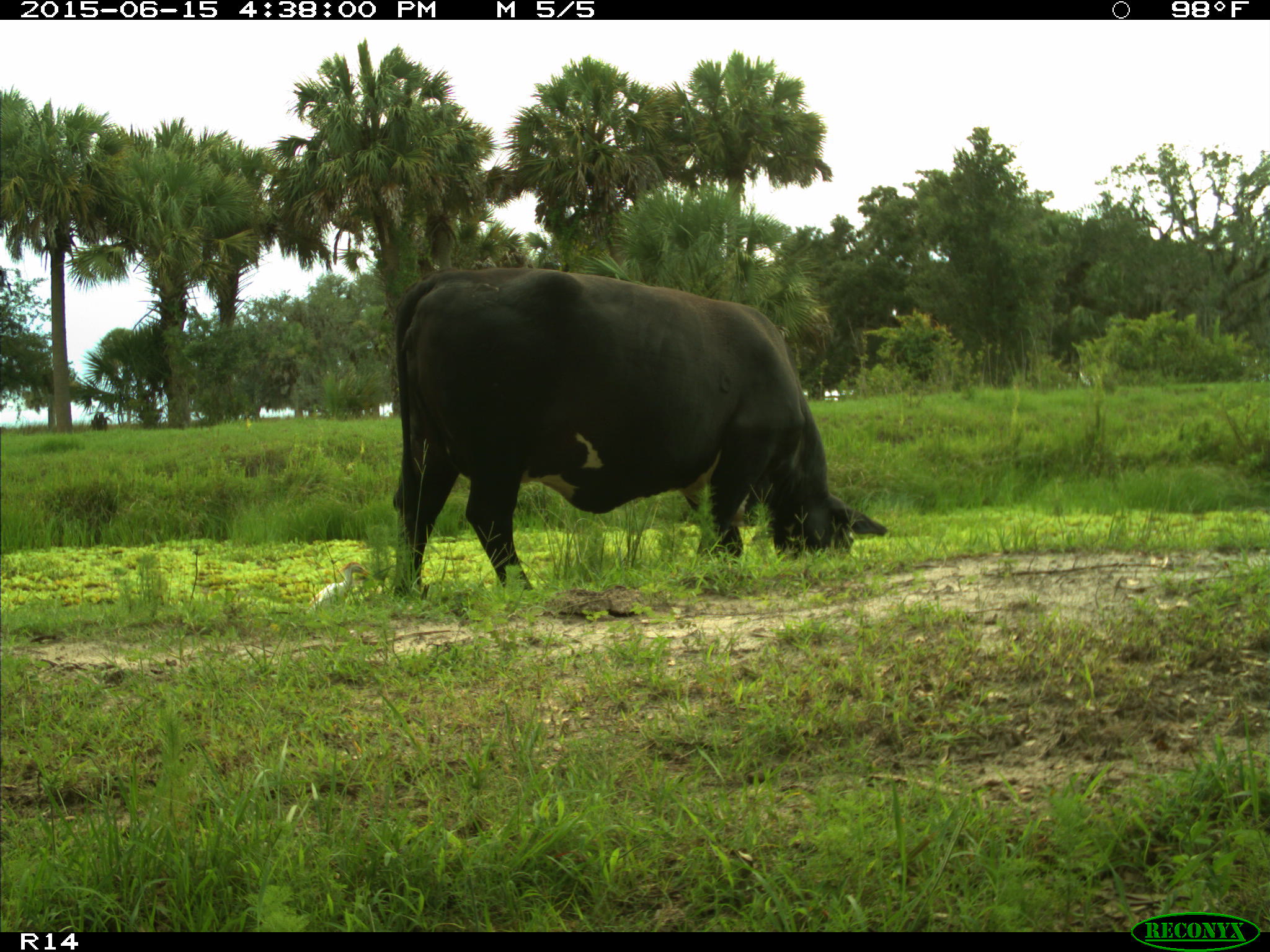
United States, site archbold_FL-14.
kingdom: Animalia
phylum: Chordata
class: Mammalia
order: Artiodactyla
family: Bovidae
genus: Bos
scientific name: Bos taurus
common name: domestic cow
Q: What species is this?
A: Bos taurus (domestic cow).